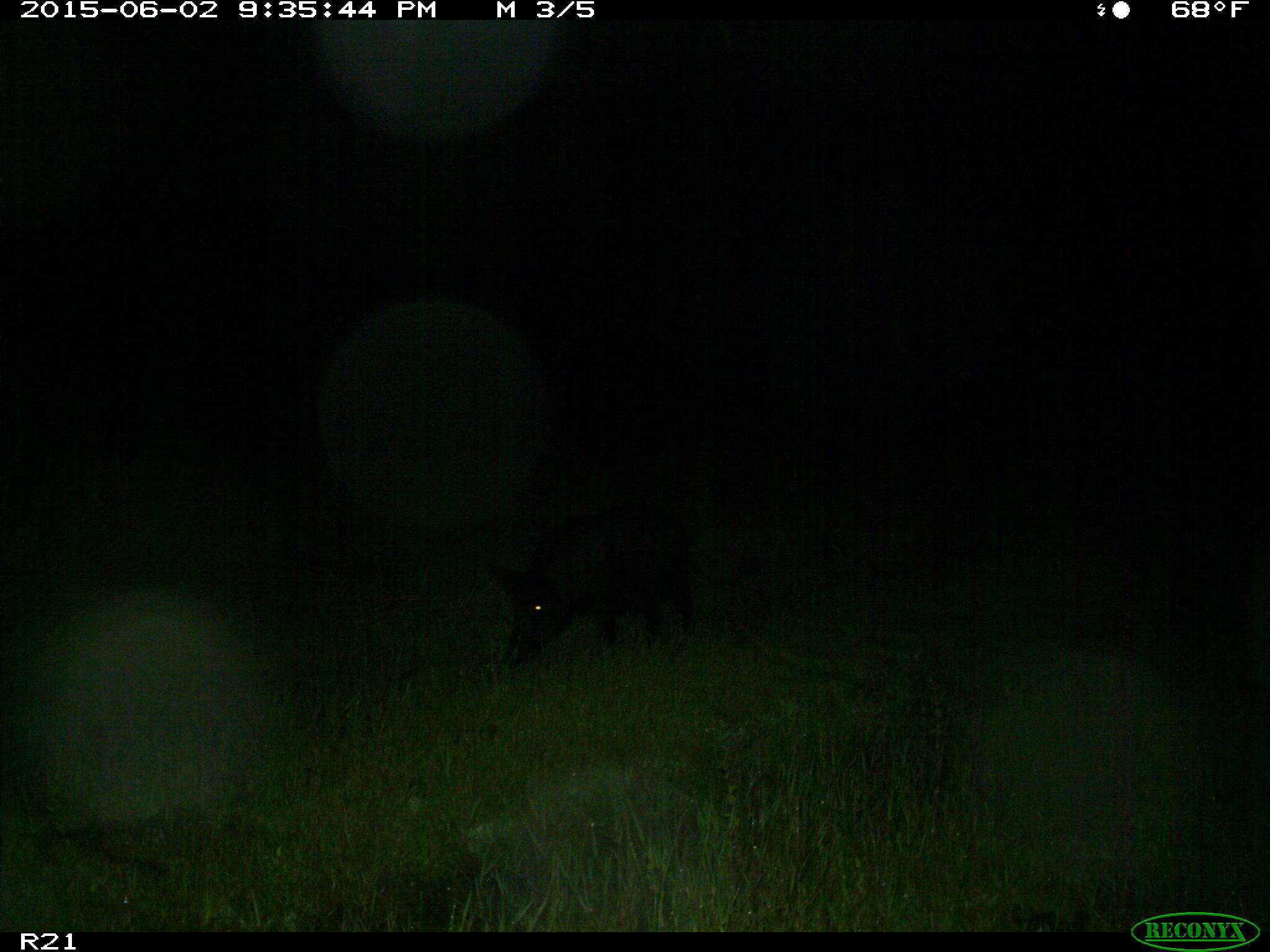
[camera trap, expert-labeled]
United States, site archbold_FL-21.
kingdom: Animalia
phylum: Chordata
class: Mammalia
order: Artiodactyla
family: Suidae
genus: Sus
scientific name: Sus scrofa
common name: wild boar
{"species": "Sus scrofa (wild boar)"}